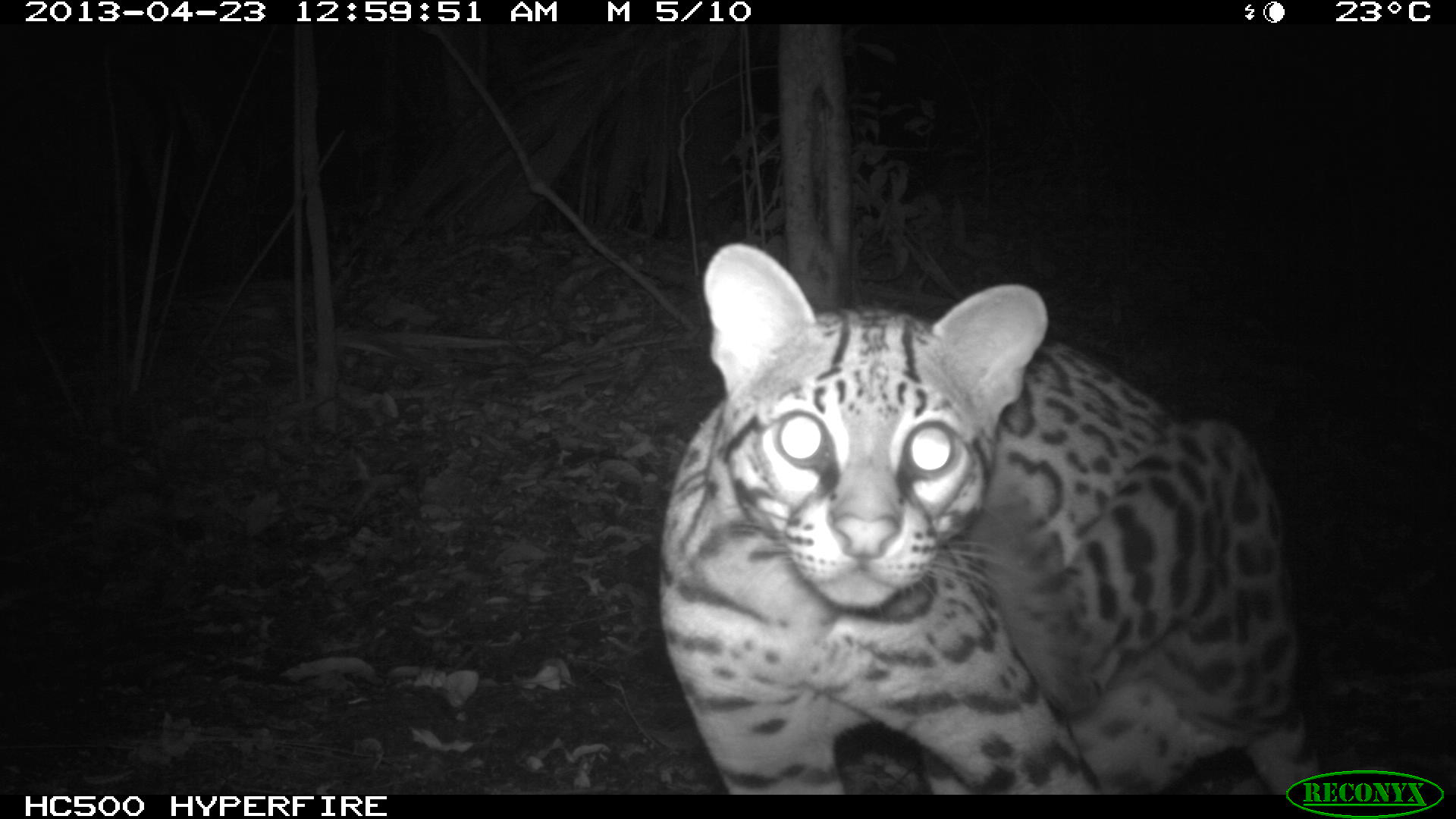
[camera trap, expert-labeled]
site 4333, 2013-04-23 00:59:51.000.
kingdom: Animalia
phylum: Chordata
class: Mammalia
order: Carnivora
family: Felidae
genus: Leopardus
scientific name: Leopardus pardalis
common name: ocelot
Leopardus pardalis (ocelot), count 1.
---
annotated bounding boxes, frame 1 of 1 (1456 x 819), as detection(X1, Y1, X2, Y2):
leopardus pardalis: detection(657, 241, 1321, 795)